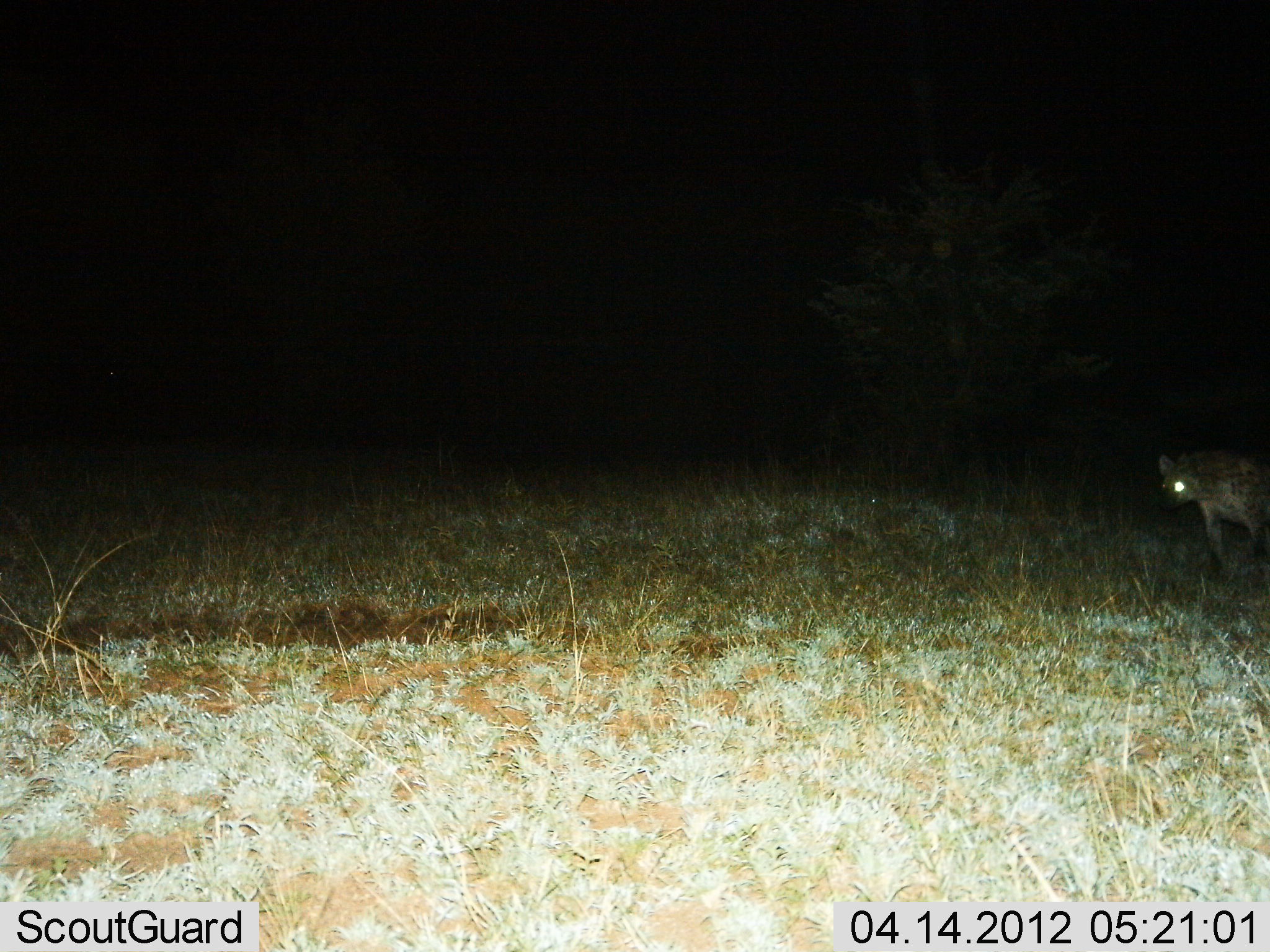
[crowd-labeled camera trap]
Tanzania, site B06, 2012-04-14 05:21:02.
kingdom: Animalia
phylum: Chordata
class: Mammalia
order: Carnivora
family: Hyaenidae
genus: Crocuta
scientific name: Crocuta crocuta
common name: spotted hyena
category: hyenaspotted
Hyenaspotted (spotted hyena) (Crocuta crocuta), count 1. Behavior (volunteer vote fractions): standing 16%, resting 0%, moving 84%, interacting 0%. Young present (vote fraction): 0%. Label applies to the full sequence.